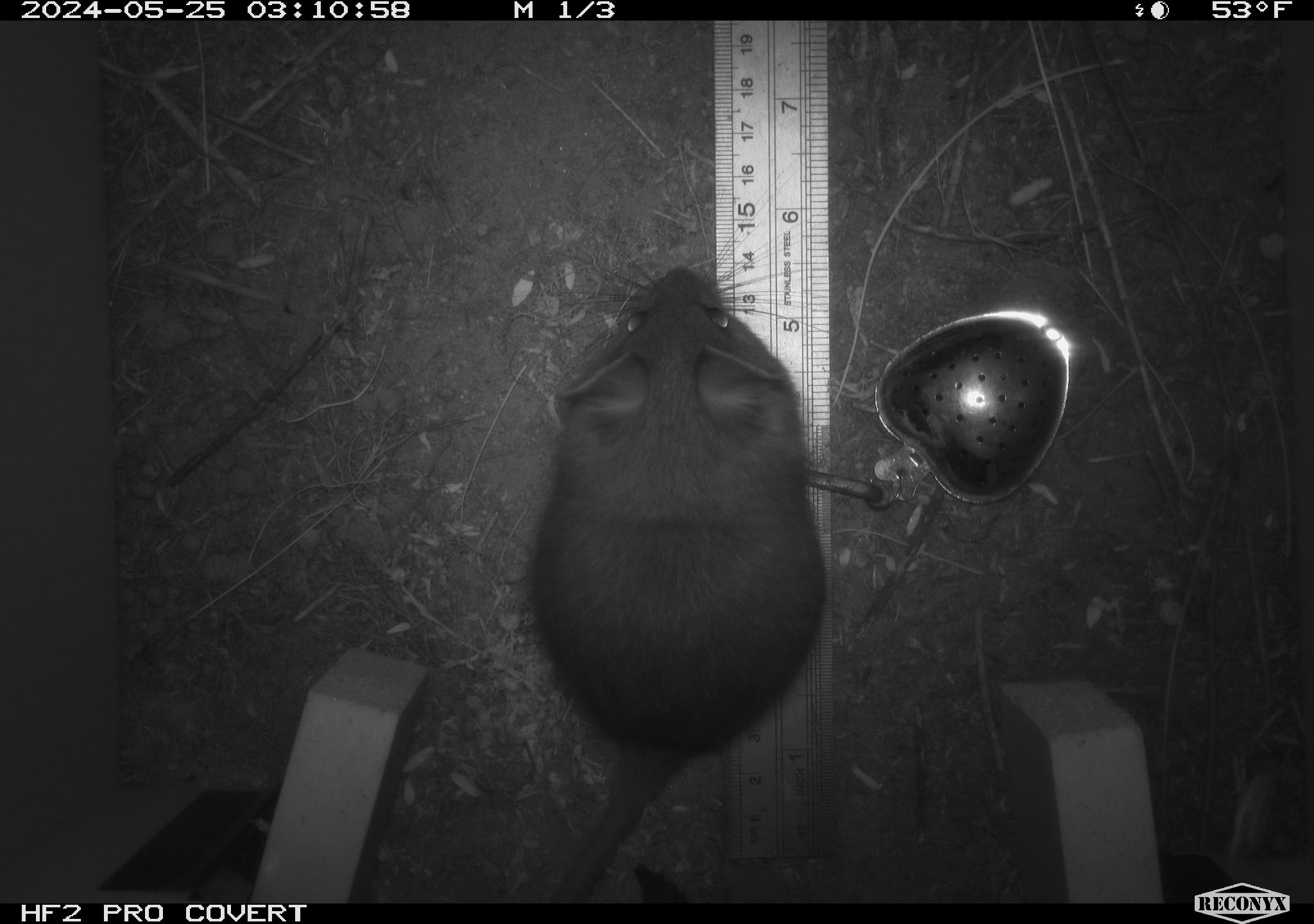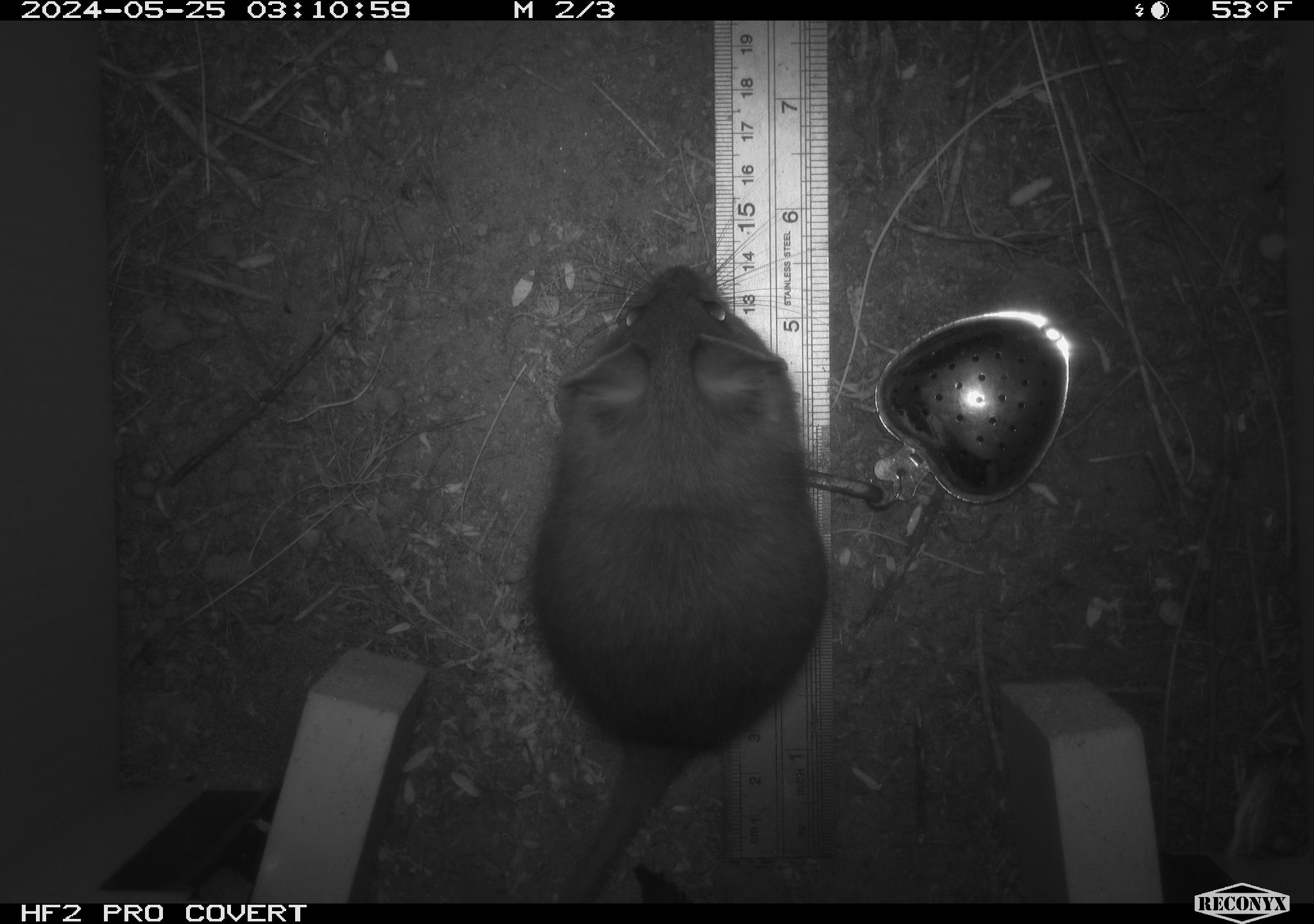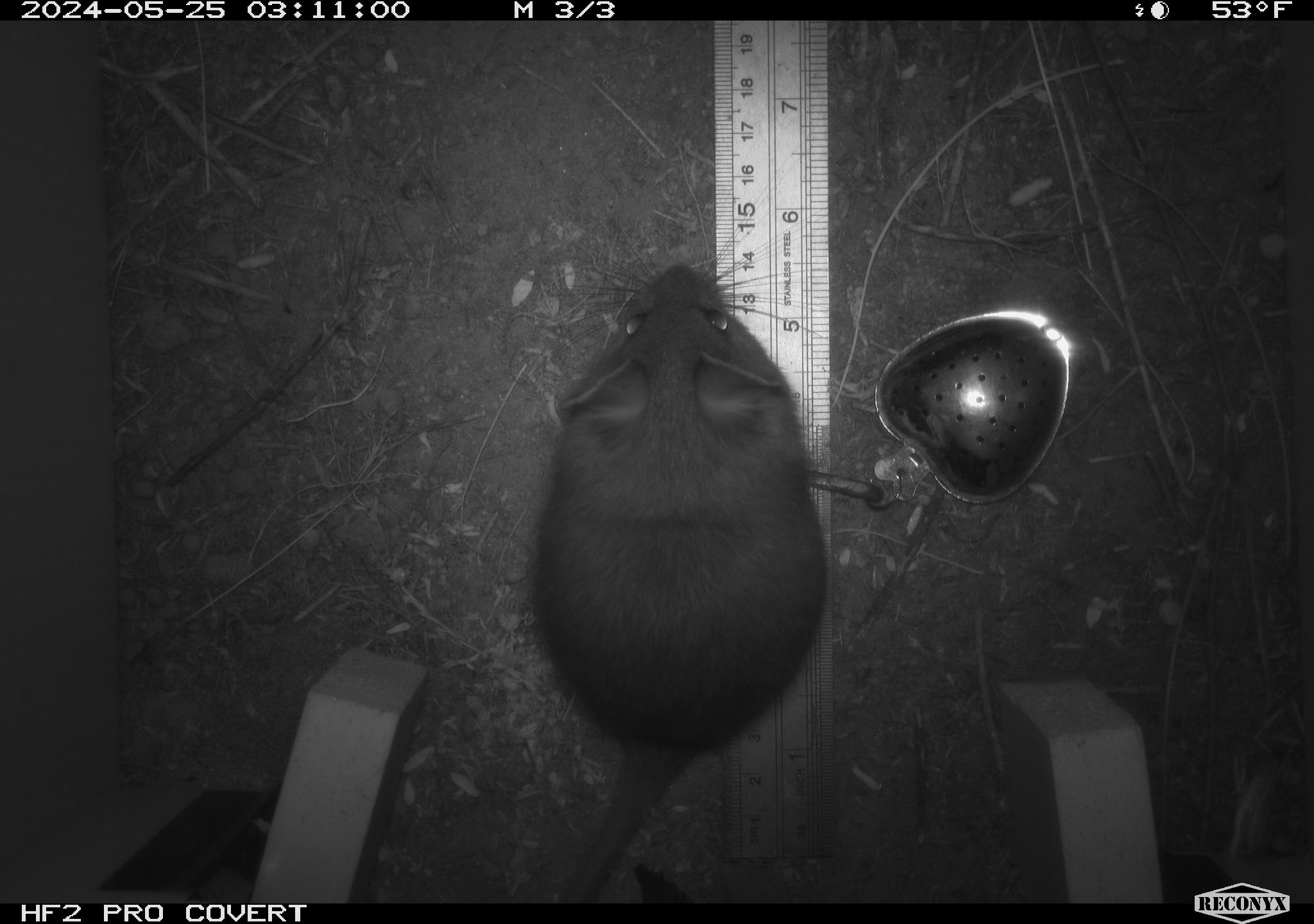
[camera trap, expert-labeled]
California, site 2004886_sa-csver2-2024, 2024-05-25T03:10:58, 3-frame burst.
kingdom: Animalia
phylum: Chordata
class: Mammalia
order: Rodentia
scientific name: Rodentia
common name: rodent